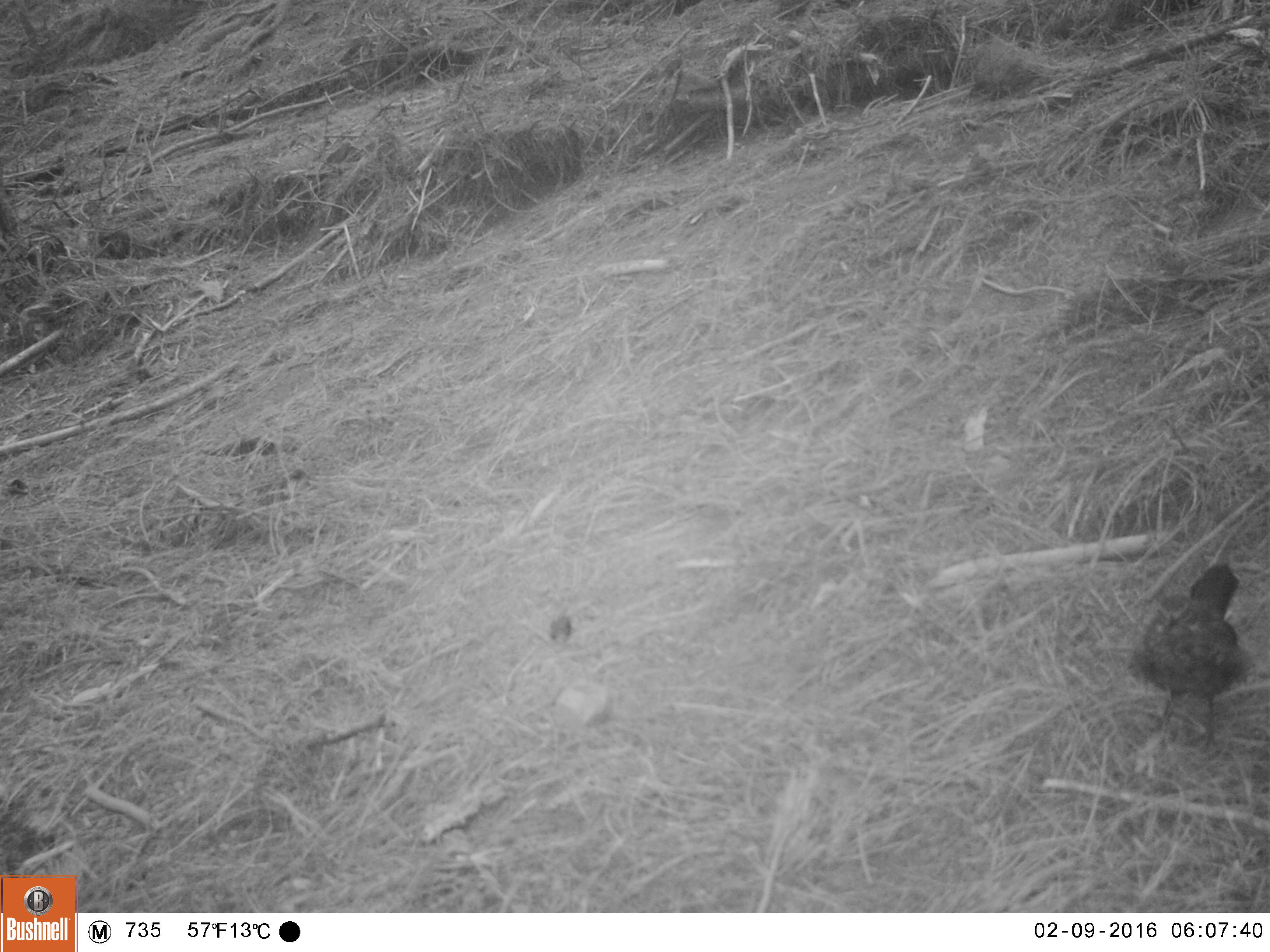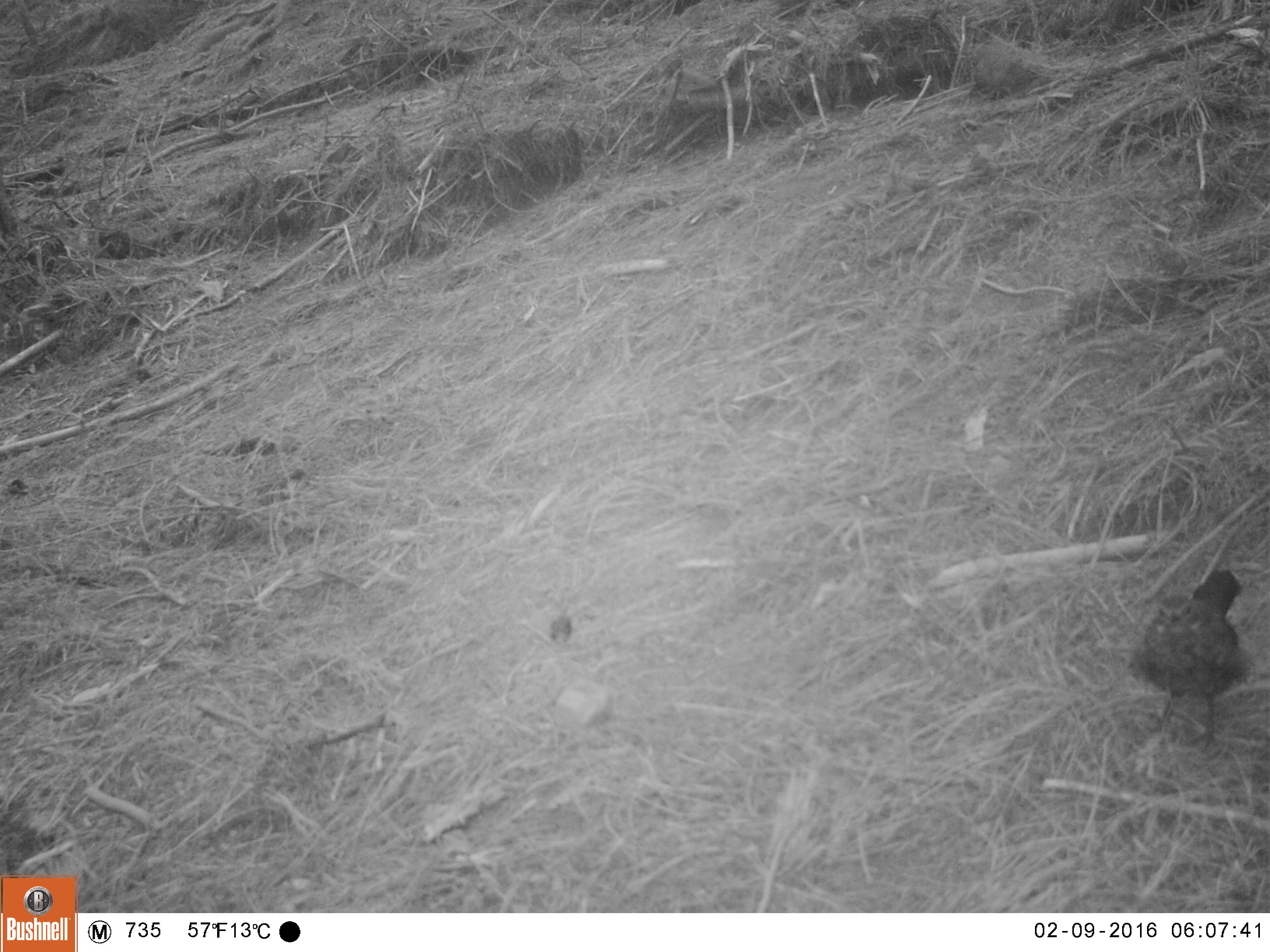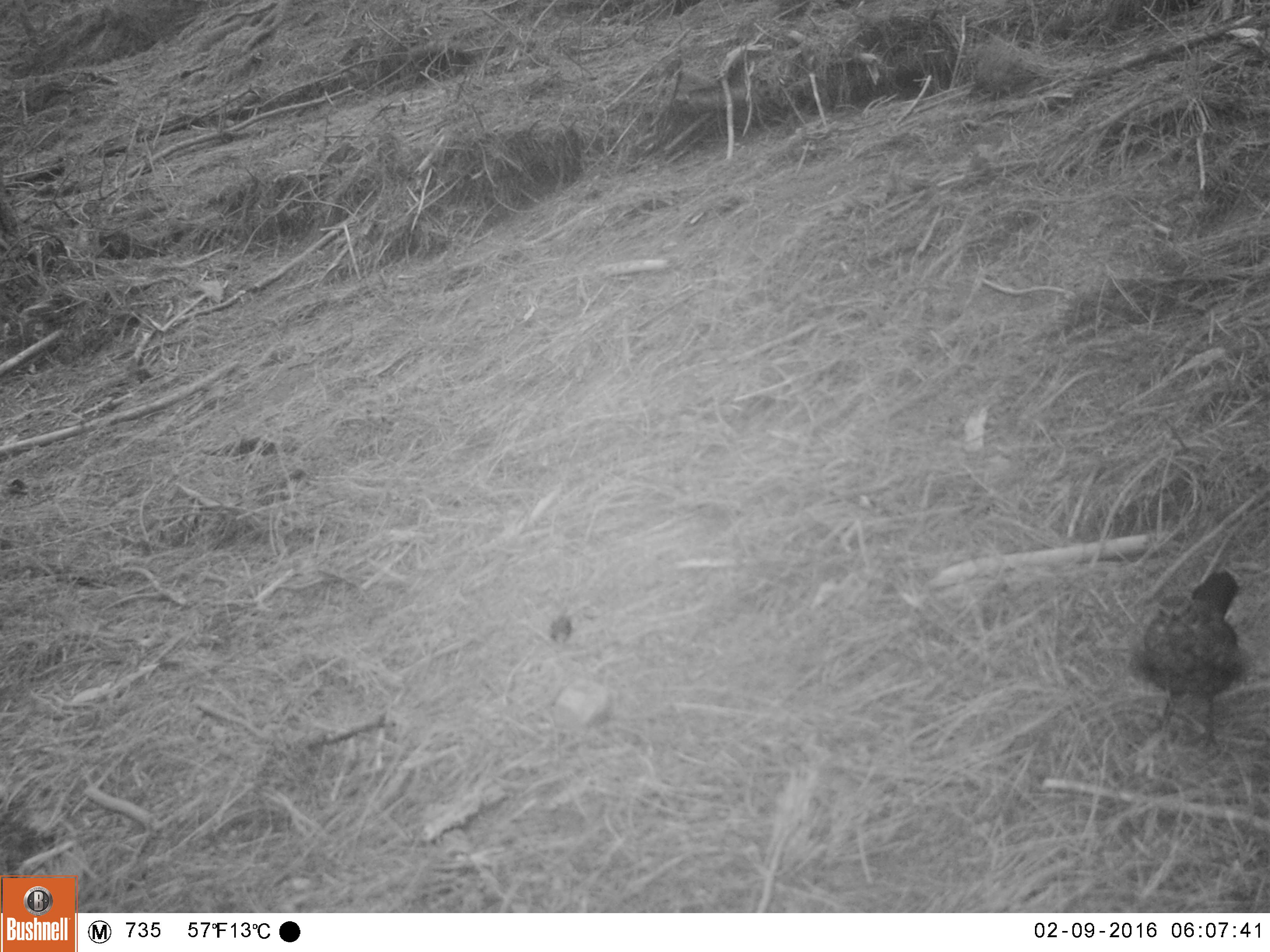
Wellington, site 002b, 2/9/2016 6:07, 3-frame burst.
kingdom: Animalia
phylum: Chordata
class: Aves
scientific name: Aves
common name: bird